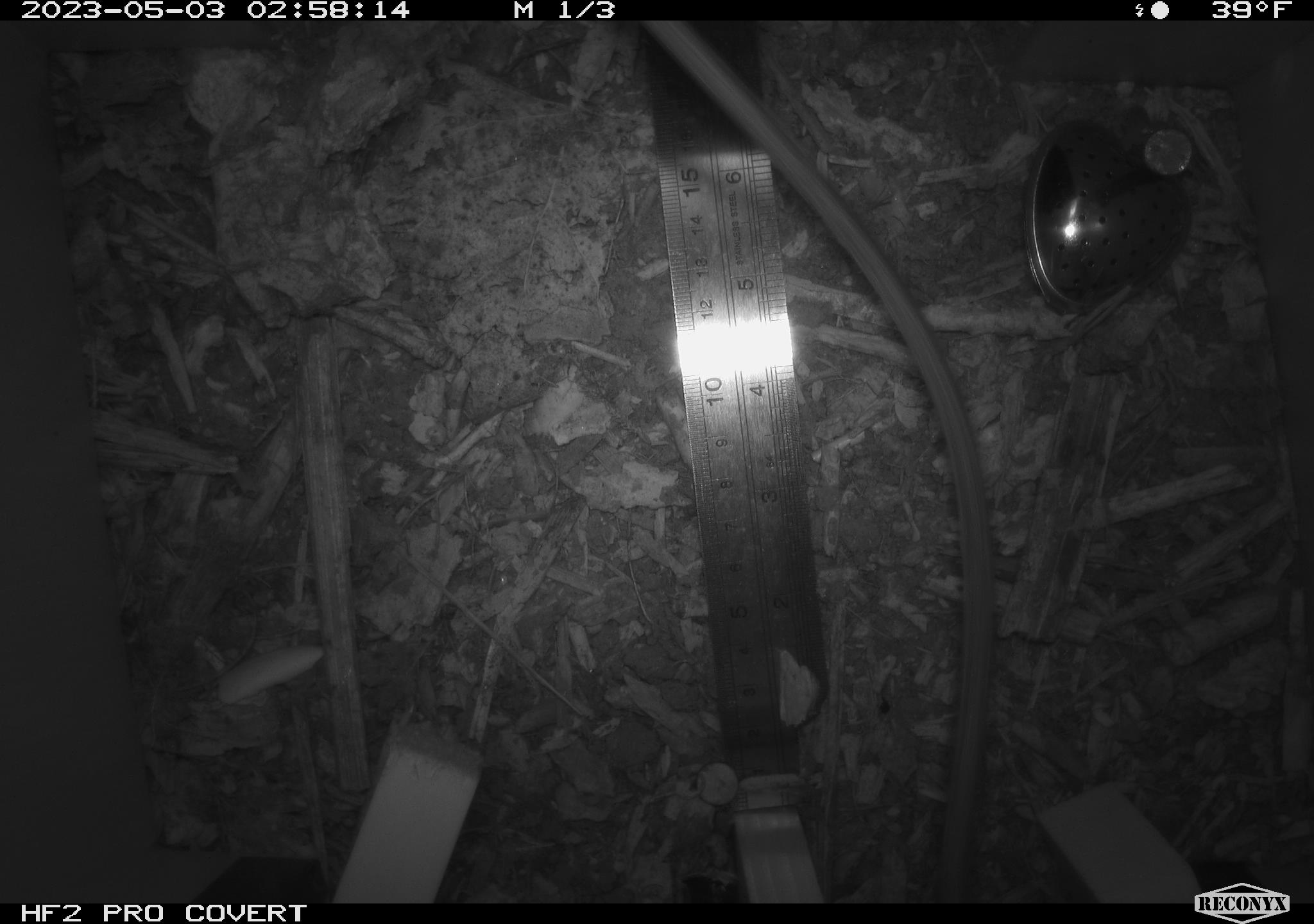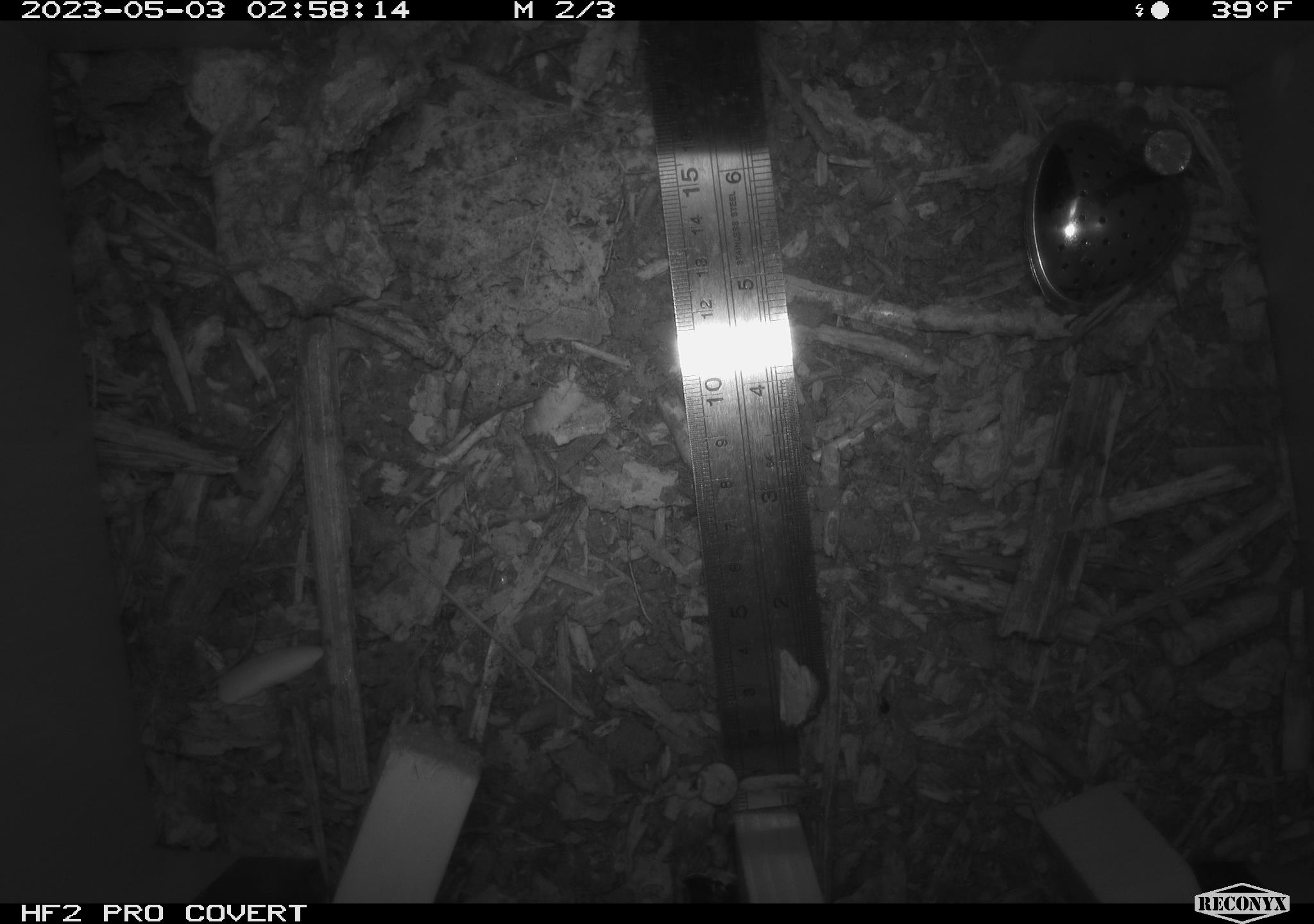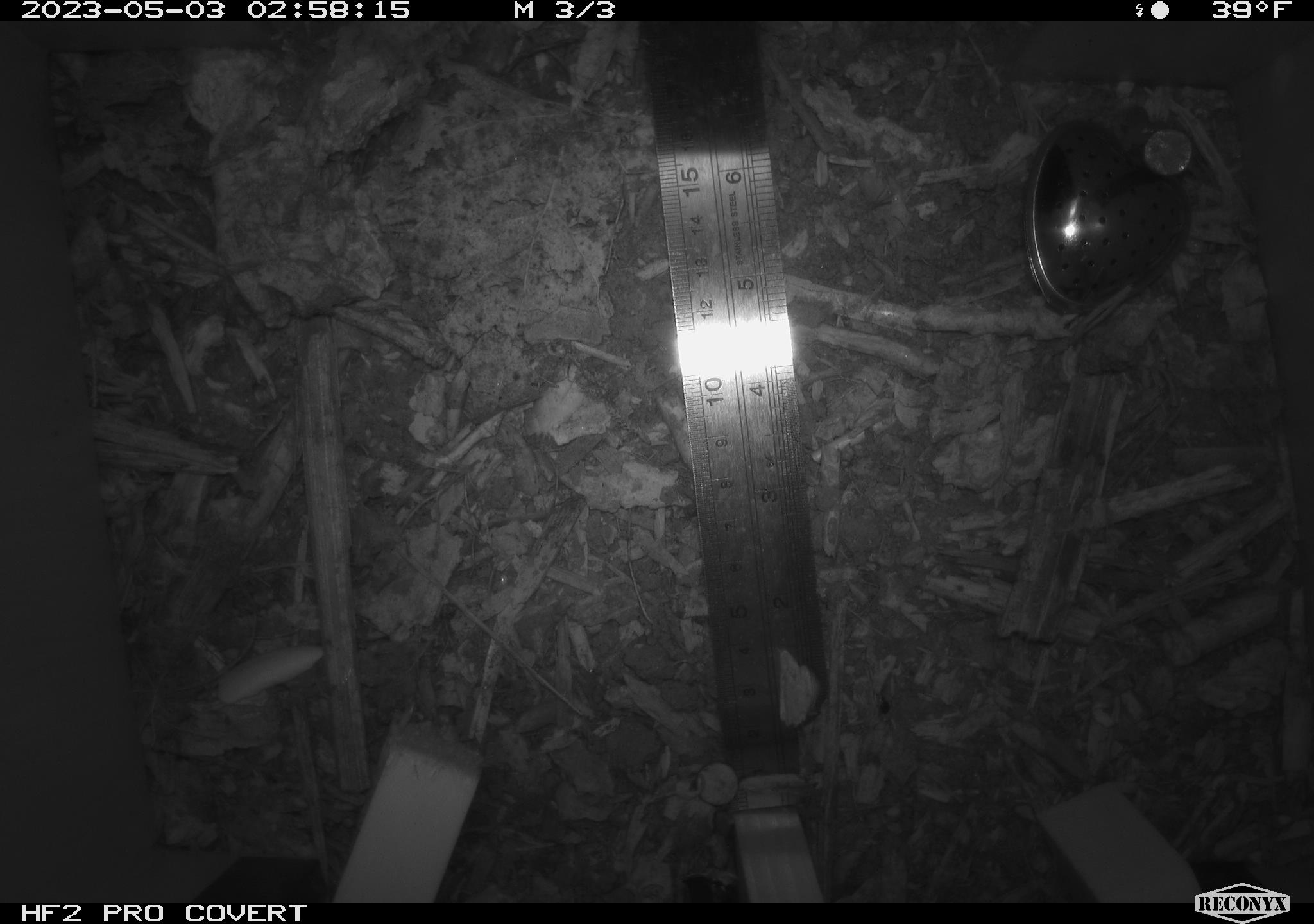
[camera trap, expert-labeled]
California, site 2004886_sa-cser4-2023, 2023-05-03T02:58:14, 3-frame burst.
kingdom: Animalia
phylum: Chordata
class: Mammalia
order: Rodentia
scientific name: Rodentia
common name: mouse species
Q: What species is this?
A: Mouse species (Rodentia).